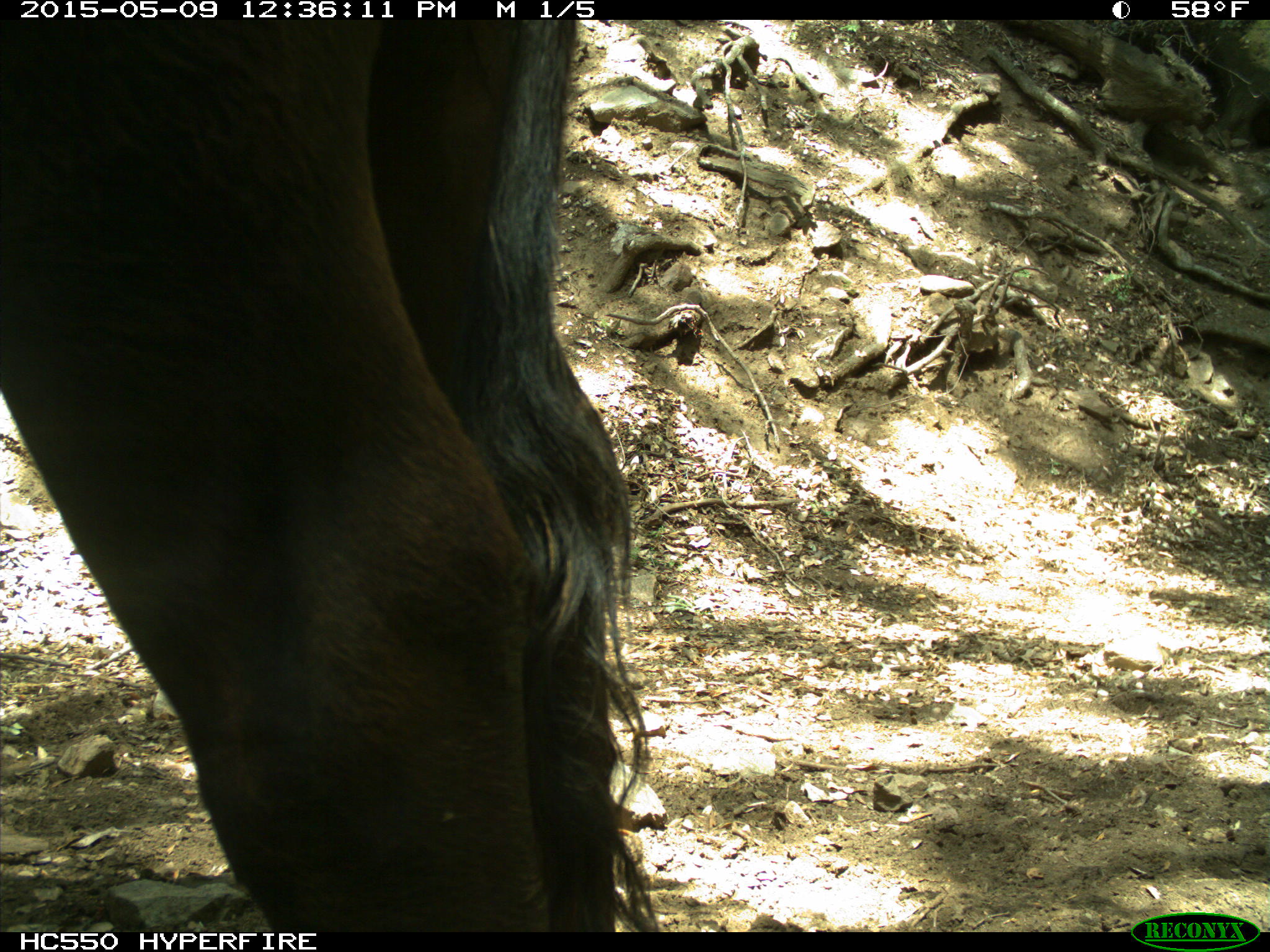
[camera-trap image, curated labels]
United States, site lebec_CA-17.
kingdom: Animalia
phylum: Chordata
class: Mammalia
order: Artiodactyla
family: Bovidae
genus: Bos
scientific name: Bos taurus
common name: domestic cow